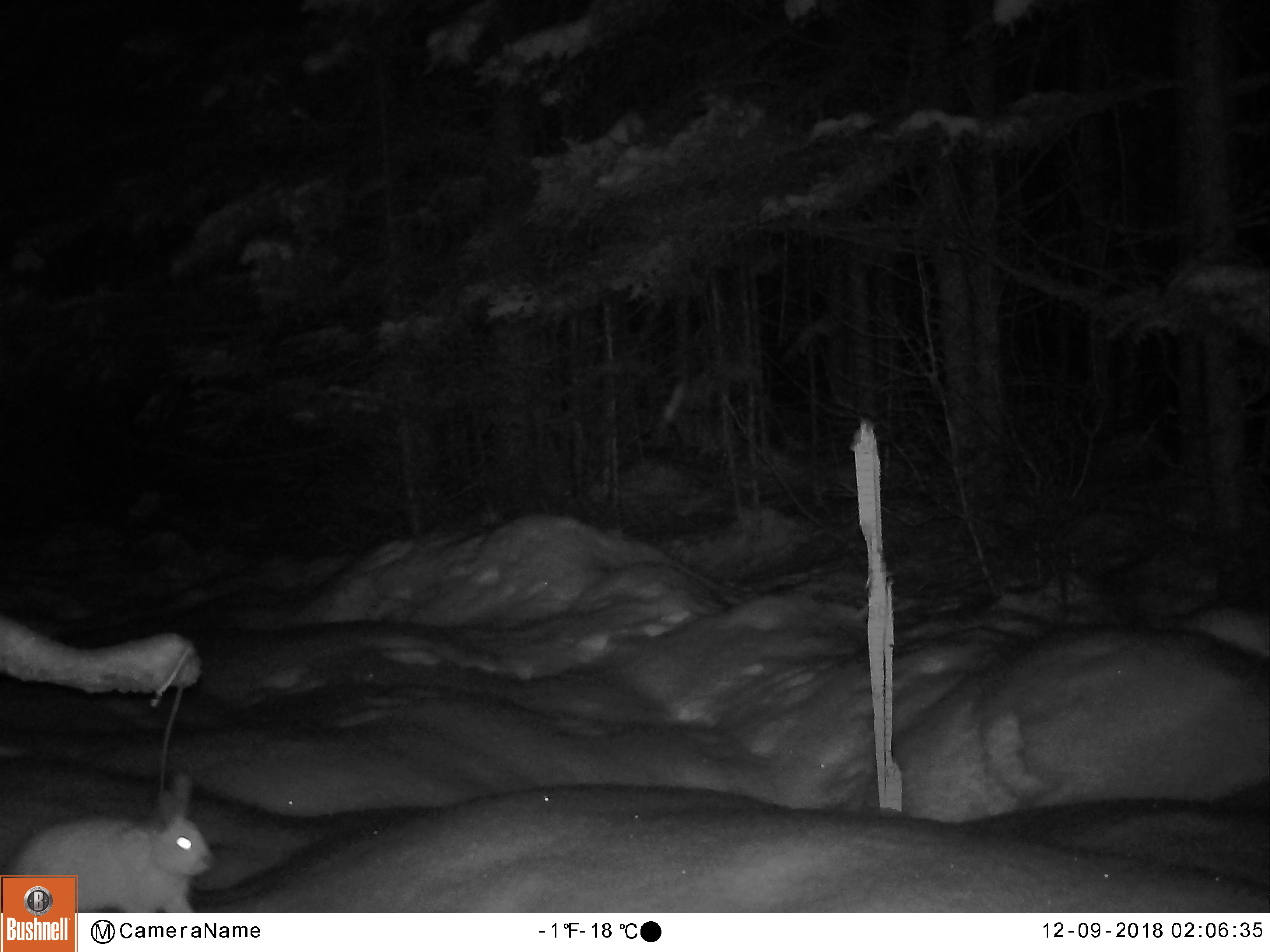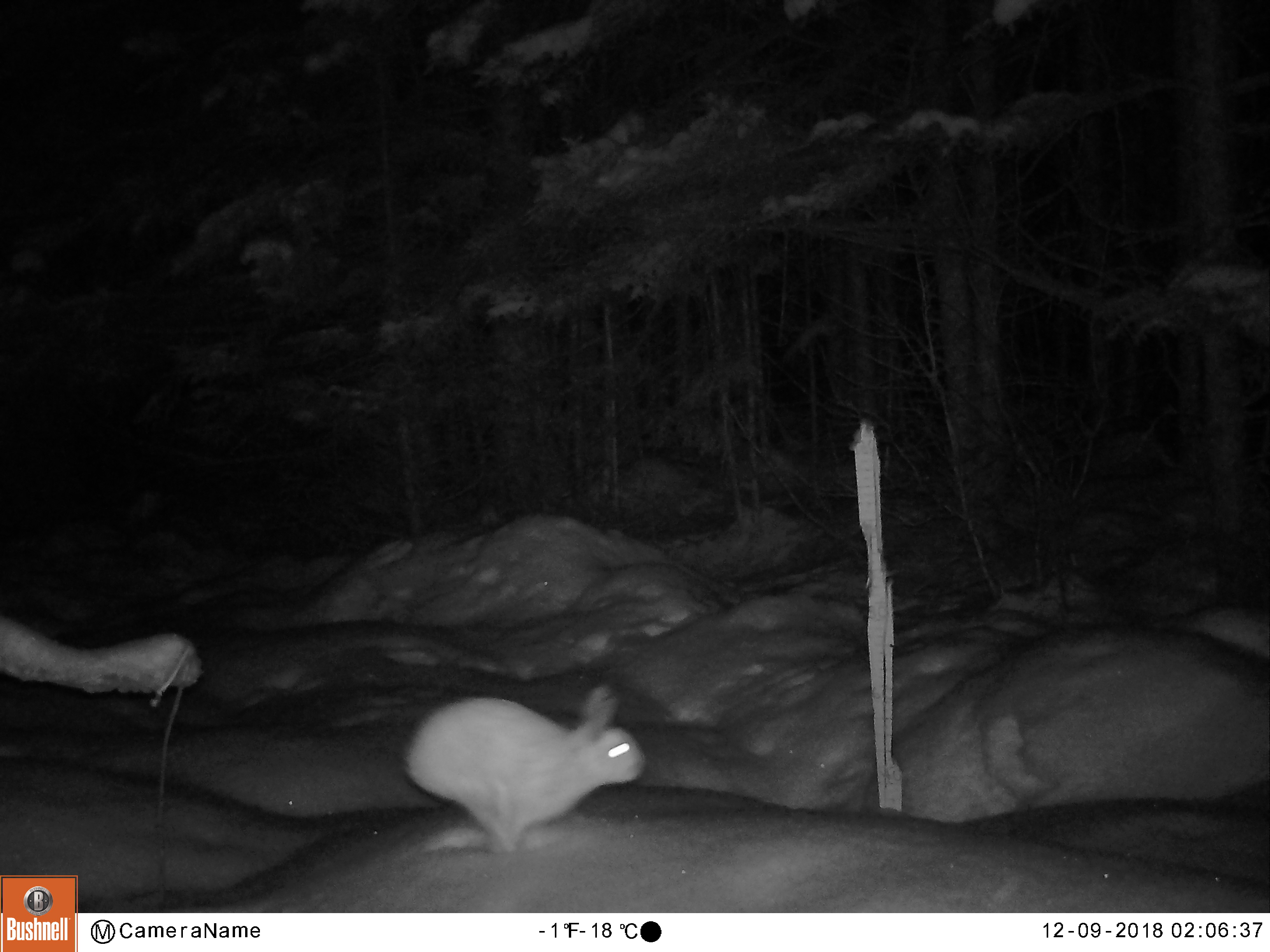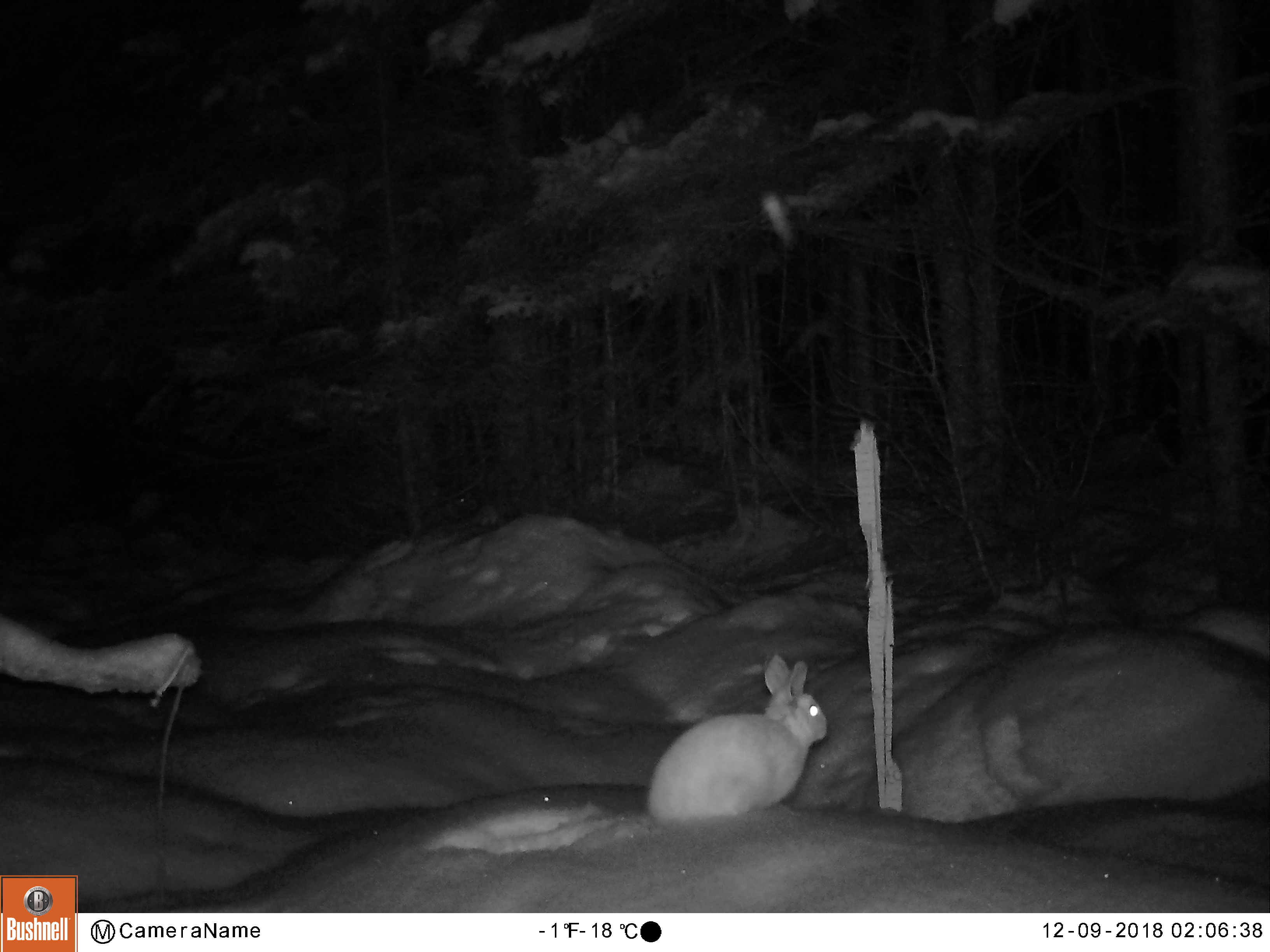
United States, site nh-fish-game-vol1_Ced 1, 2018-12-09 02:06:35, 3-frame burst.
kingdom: Animalia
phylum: Chordata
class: Mammalia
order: Lagomorpha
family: Leporidae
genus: Lepus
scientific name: Lepus americanus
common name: snowshoe hare